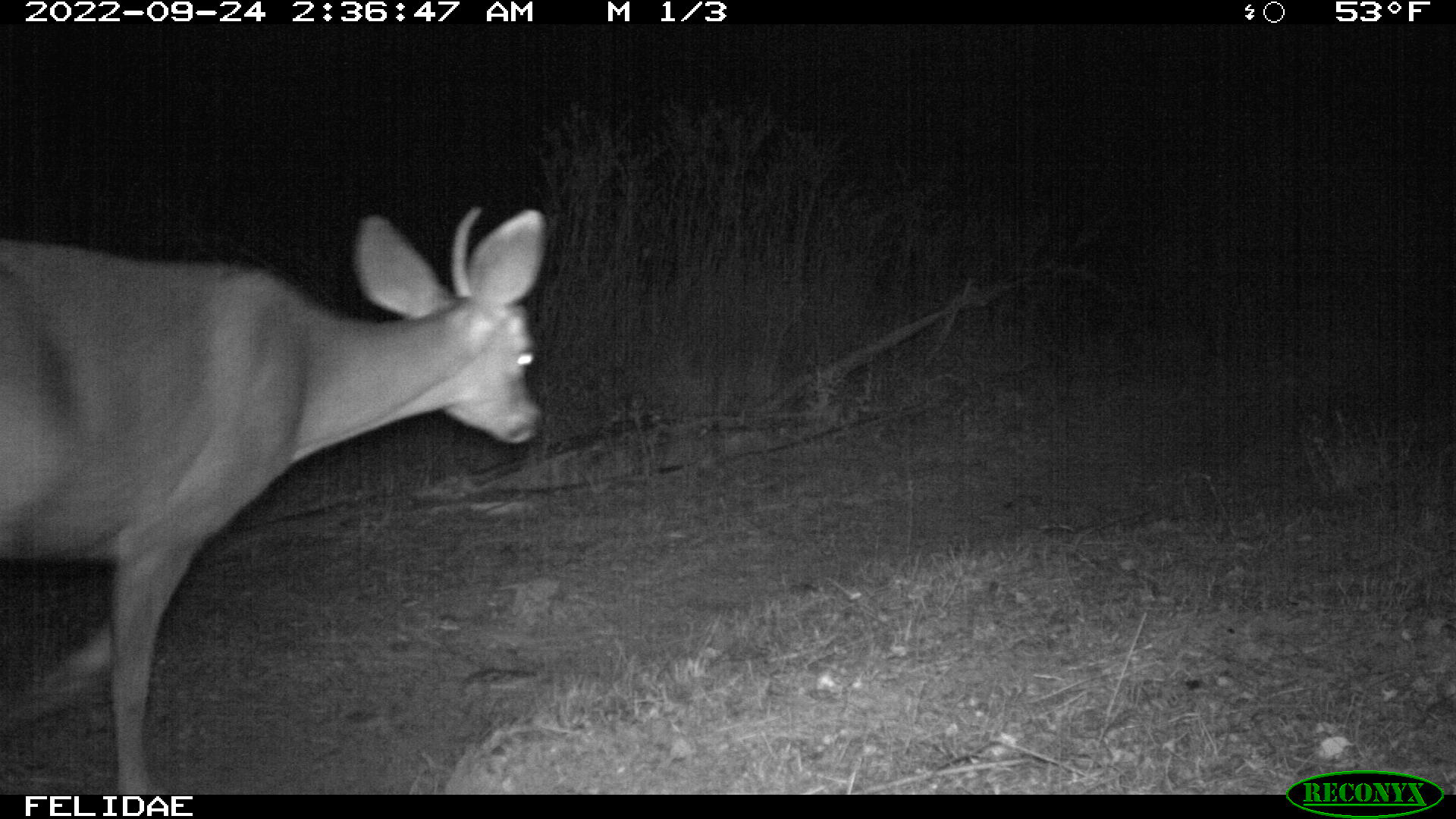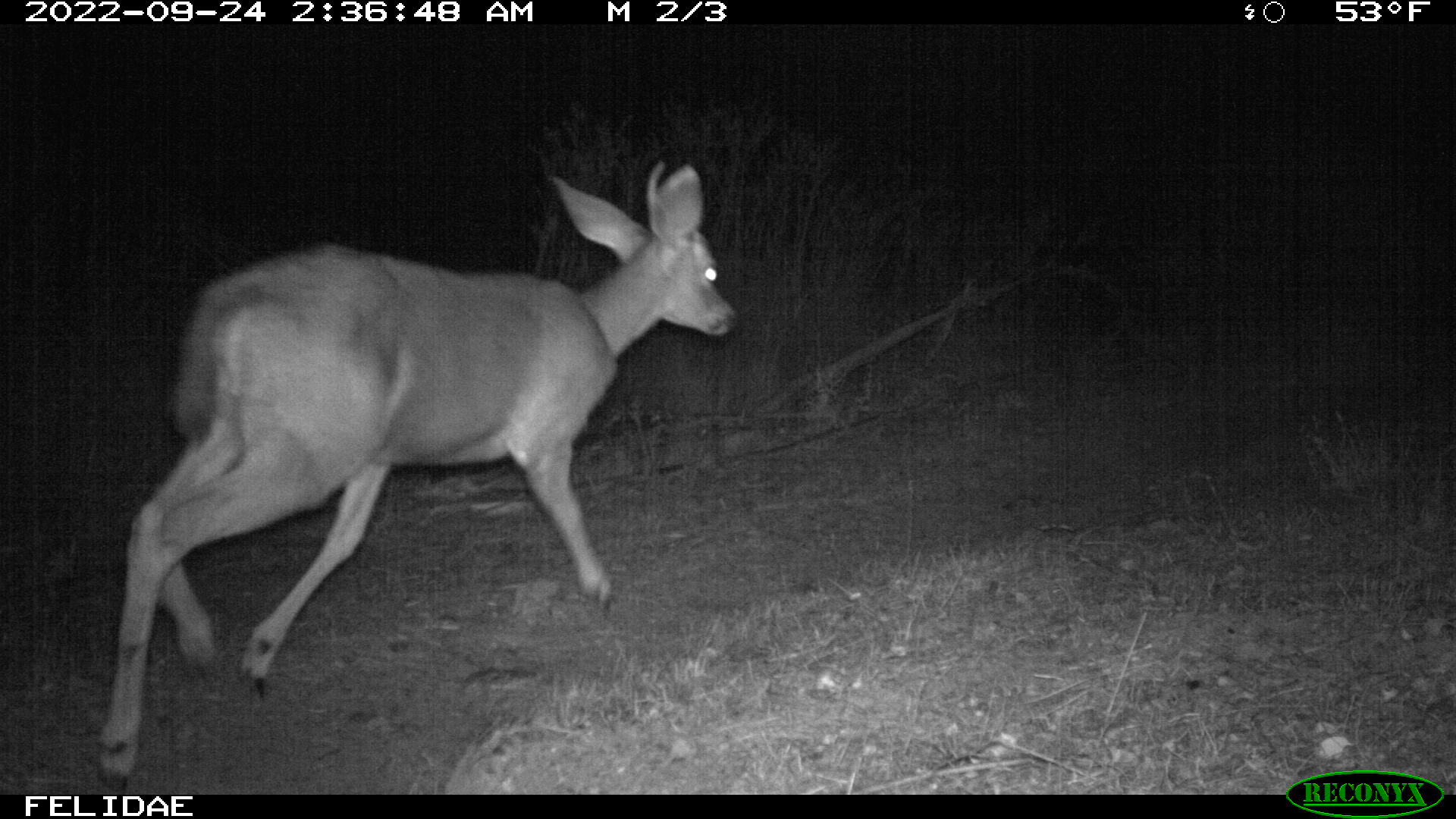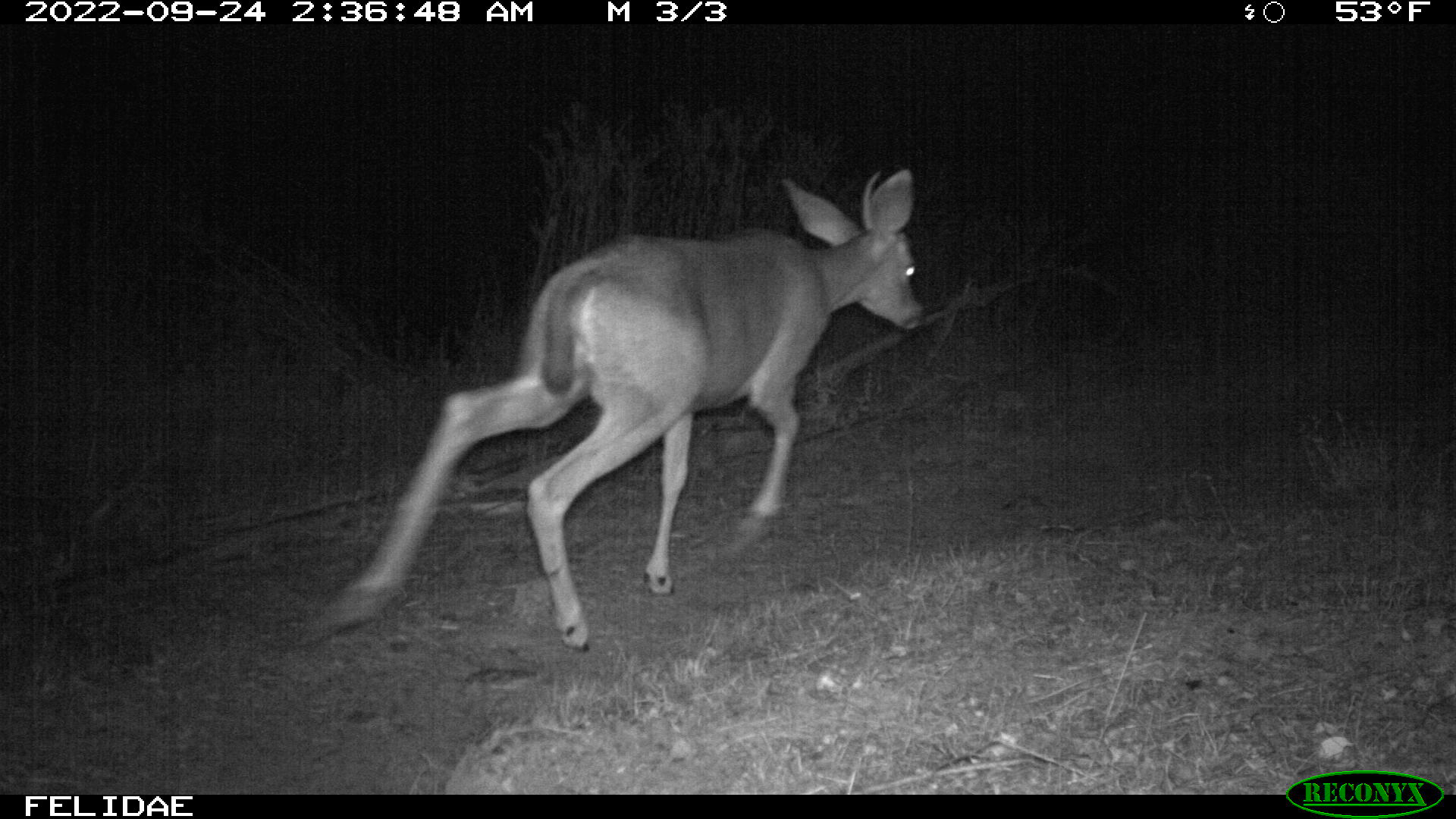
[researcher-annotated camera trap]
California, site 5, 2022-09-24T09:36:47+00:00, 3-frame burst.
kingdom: Animalia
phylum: Chordata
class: Mammalia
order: Artiodactyla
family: Cervidae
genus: Odocoileus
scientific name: Odocoileus hemionus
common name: mule deer